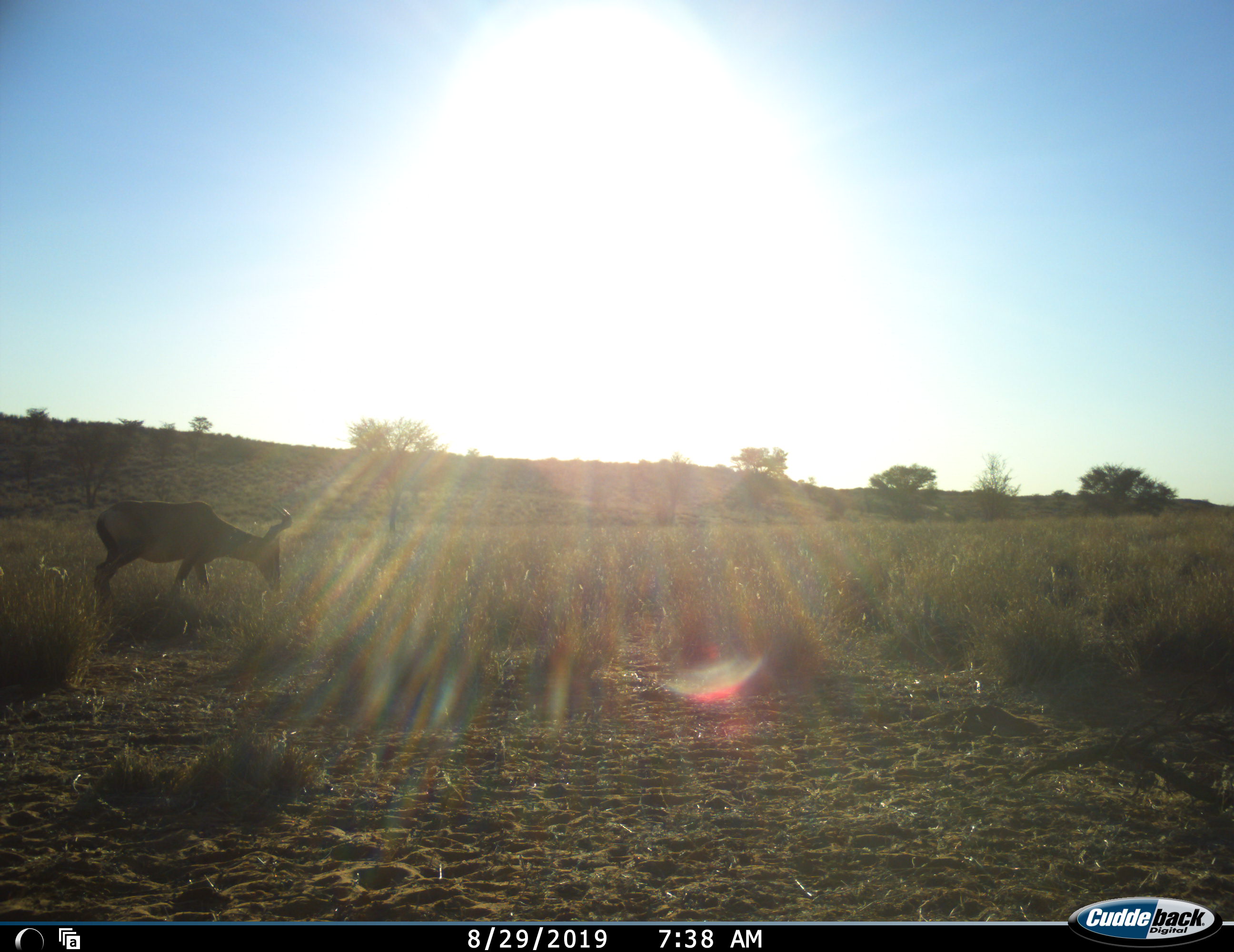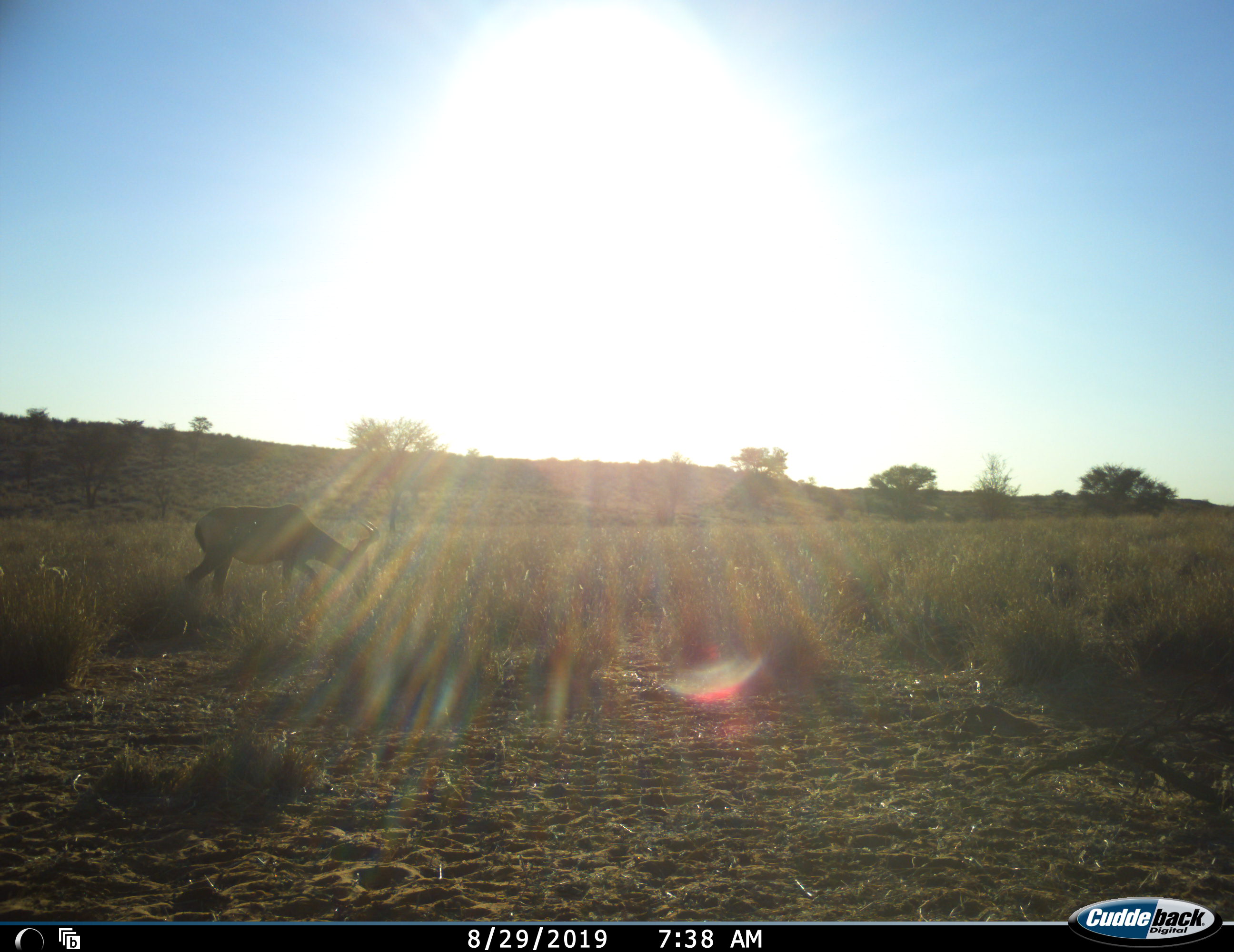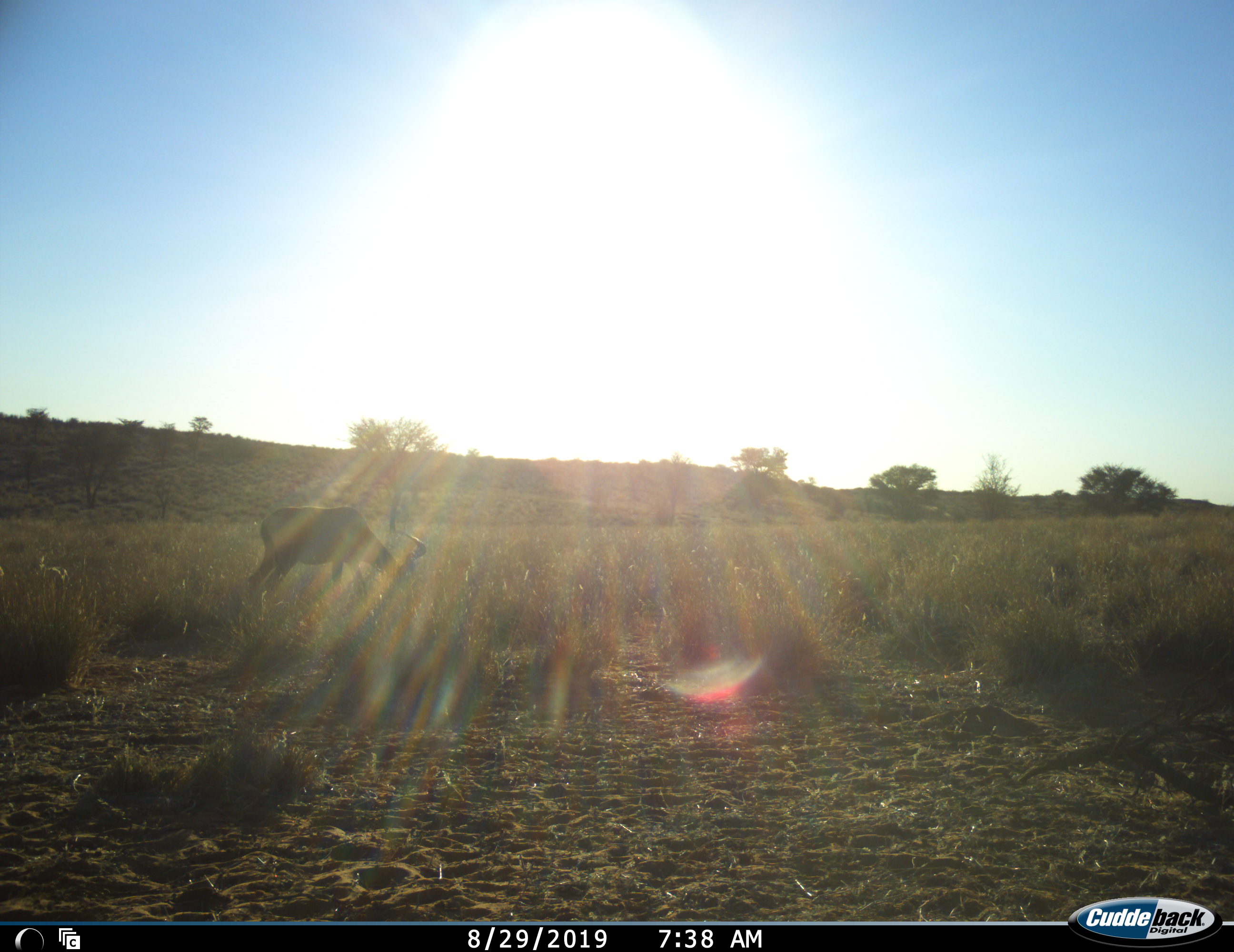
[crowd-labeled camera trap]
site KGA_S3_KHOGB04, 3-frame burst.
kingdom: Animalia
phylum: Chordata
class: Mammalia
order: Artiodactyla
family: Bovidae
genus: Alcelaphus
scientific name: Alcelaphus buselaphus caama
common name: red hartebeest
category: hartebeestred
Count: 1.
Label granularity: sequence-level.